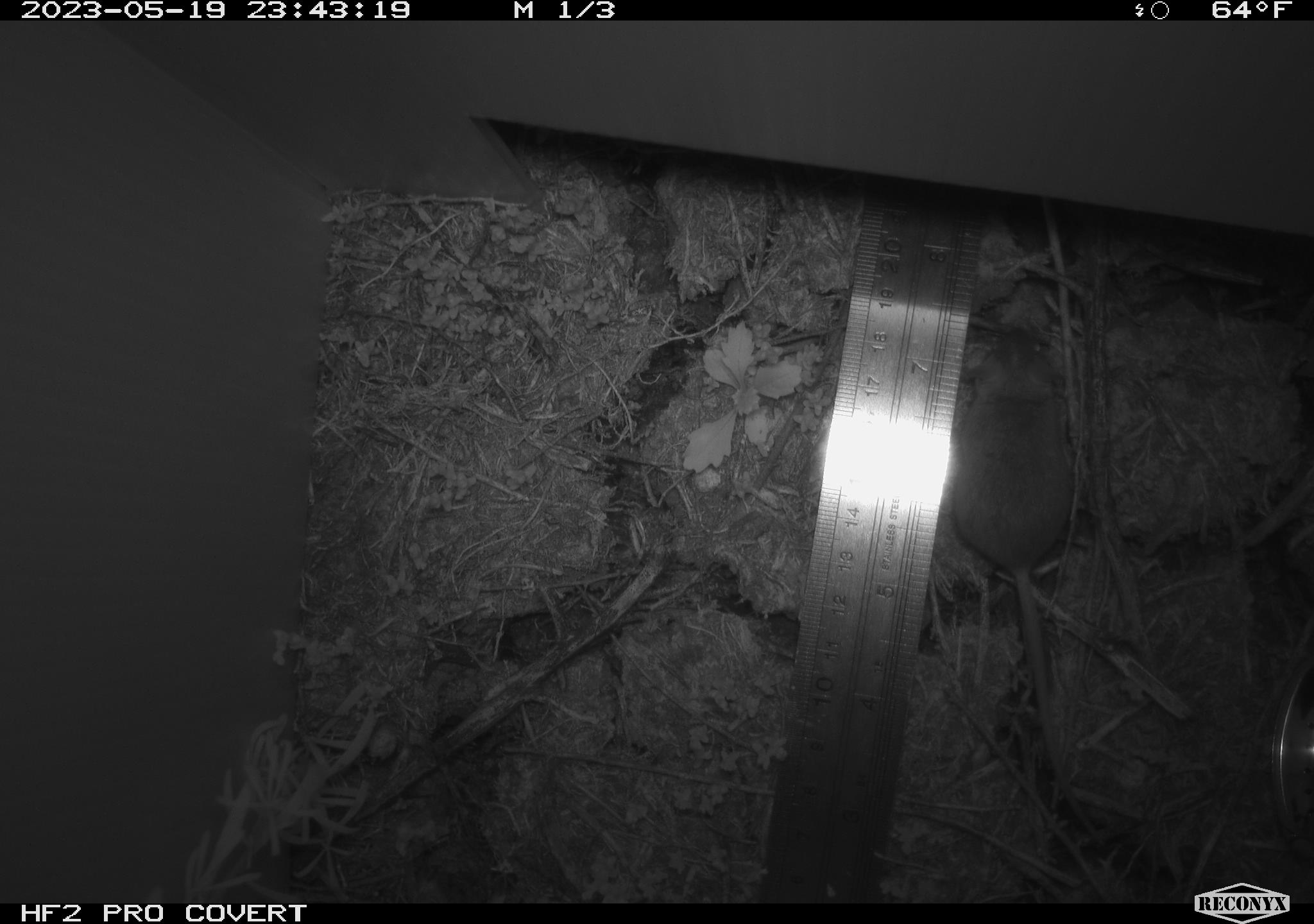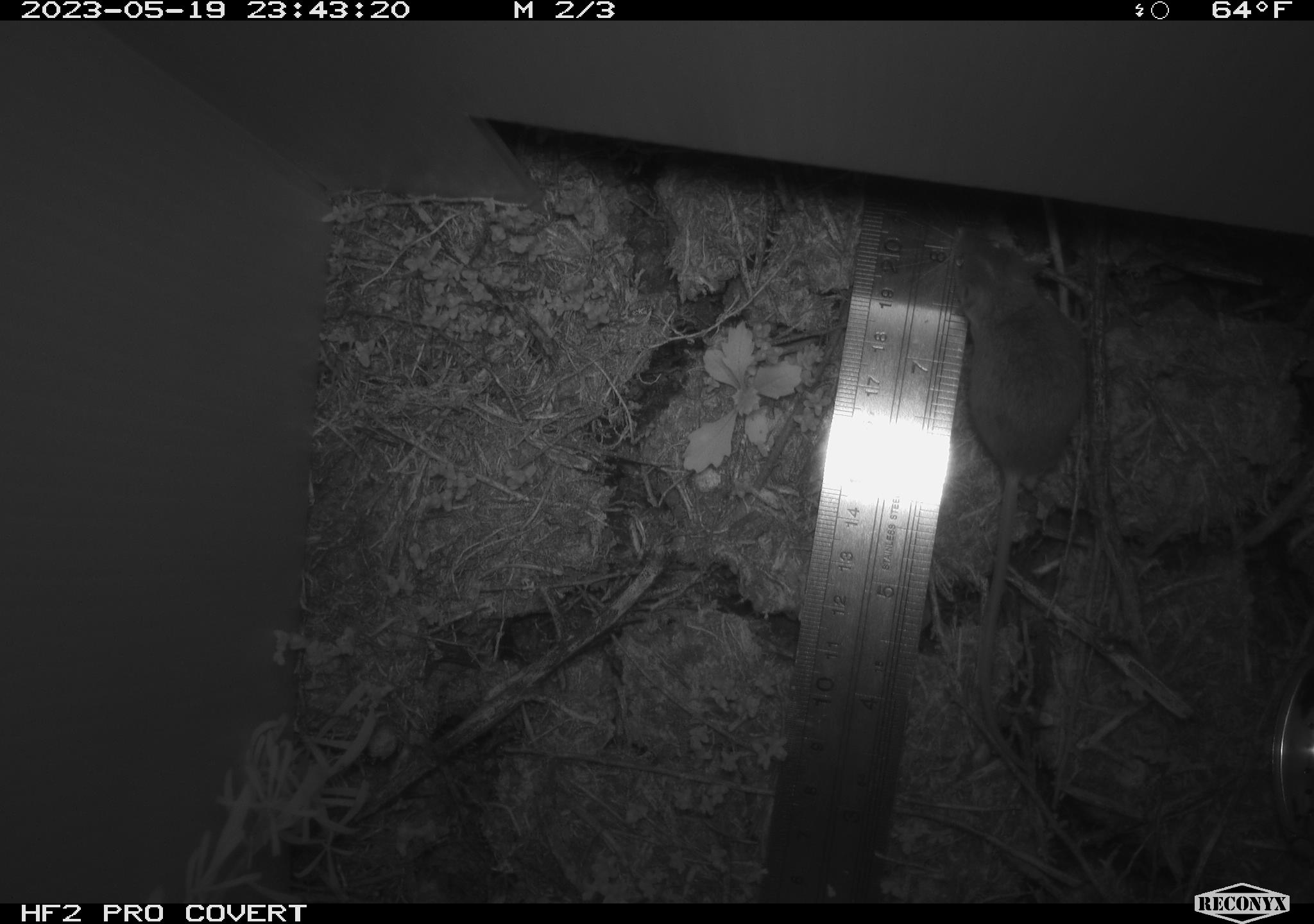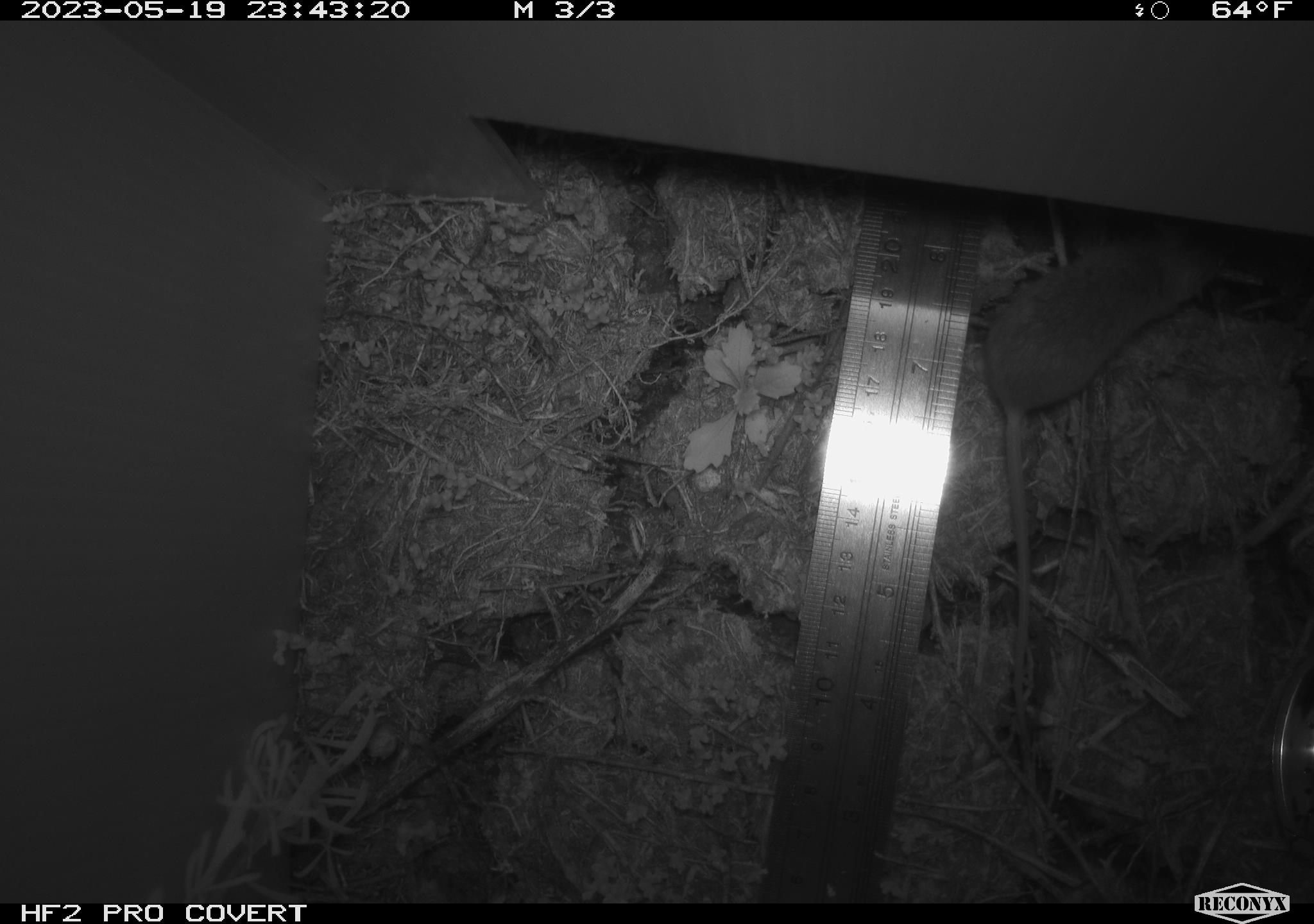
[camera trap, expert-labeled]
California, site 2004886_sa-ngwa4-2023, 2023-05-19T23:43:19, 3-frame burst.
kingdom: Animalia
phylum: Chordata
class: Mammalia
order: Rodentia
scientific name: Rodentia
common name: mouse species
Mouse species (Rodentia).